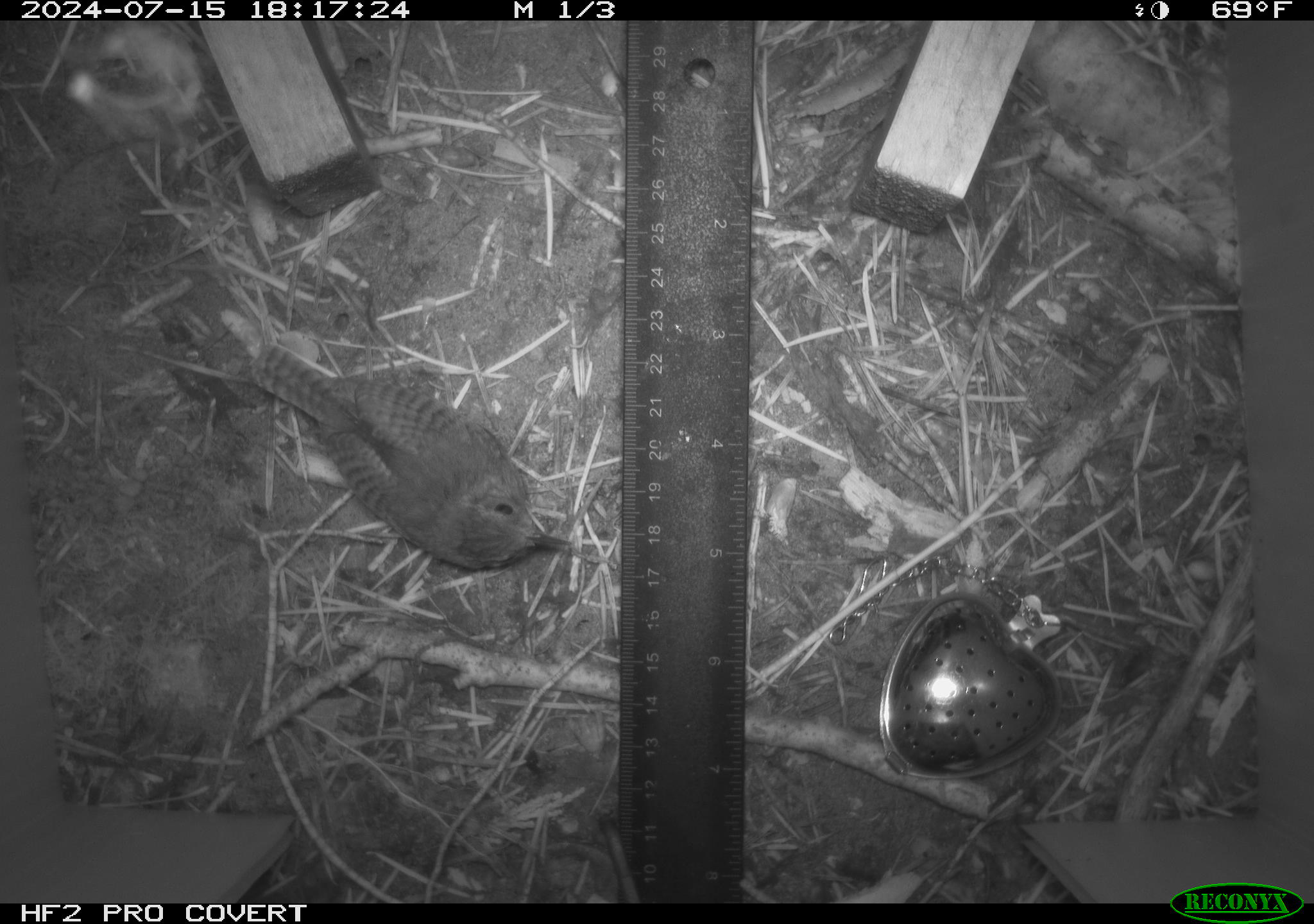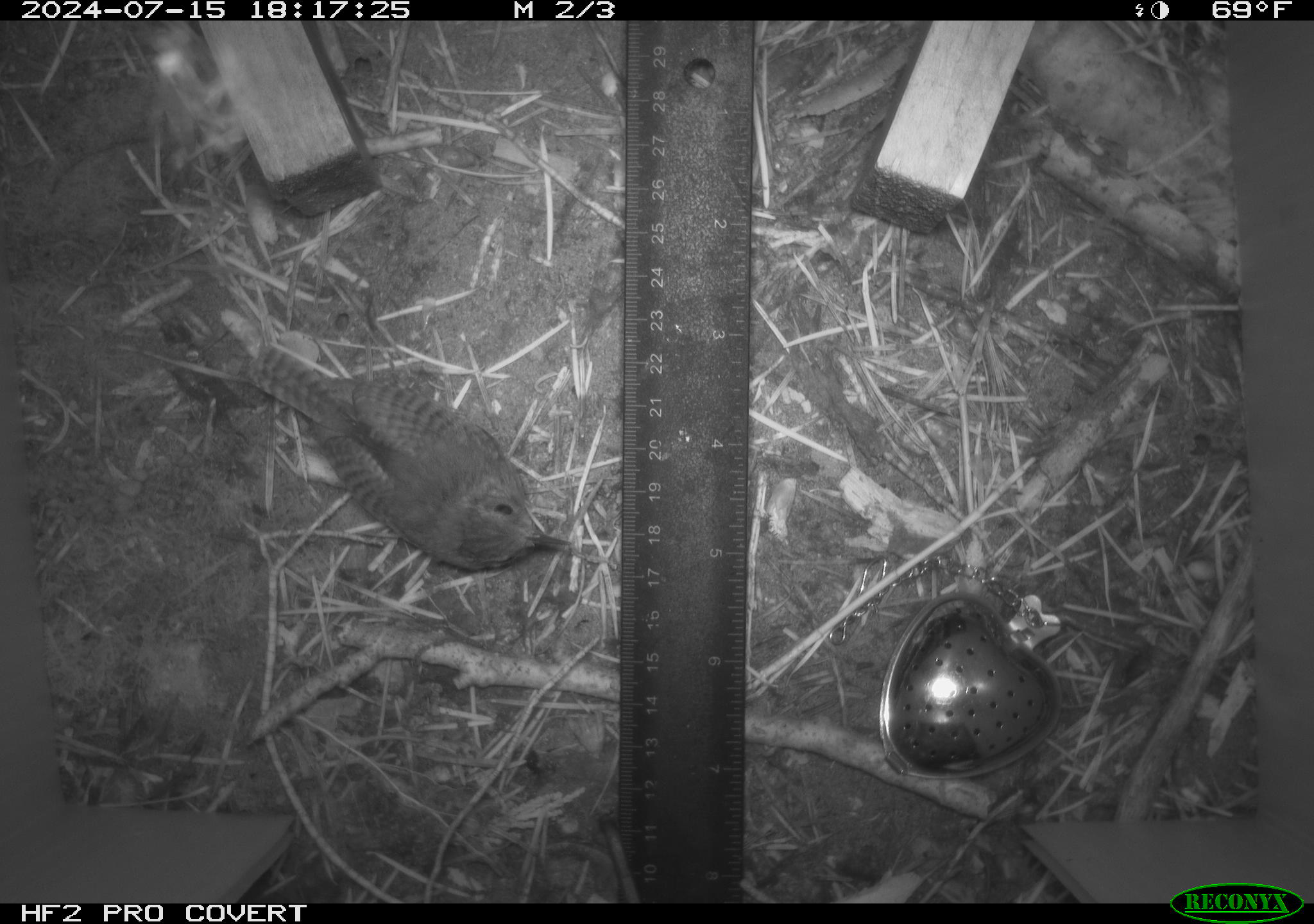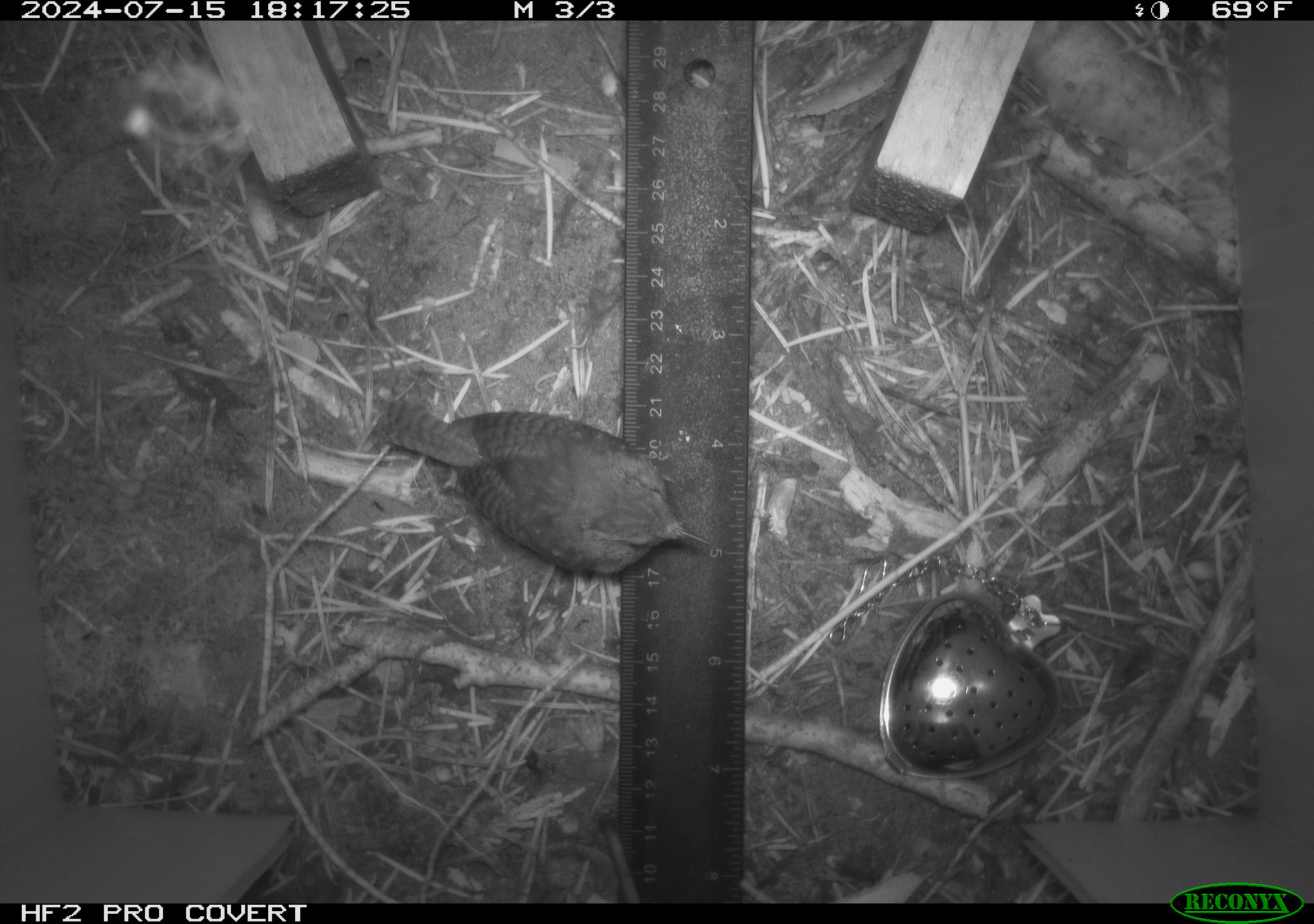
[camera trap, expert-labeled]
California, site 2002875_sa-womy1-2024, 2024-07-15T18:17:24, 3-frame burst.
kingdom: Animalia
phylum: Chordata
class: Aves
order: Passeriformes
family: Troglodytidae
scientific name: Troglodytidae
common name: wren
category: troglodytidae family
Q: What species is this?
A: Troglodytidae family (wren) (Troglodytidae).